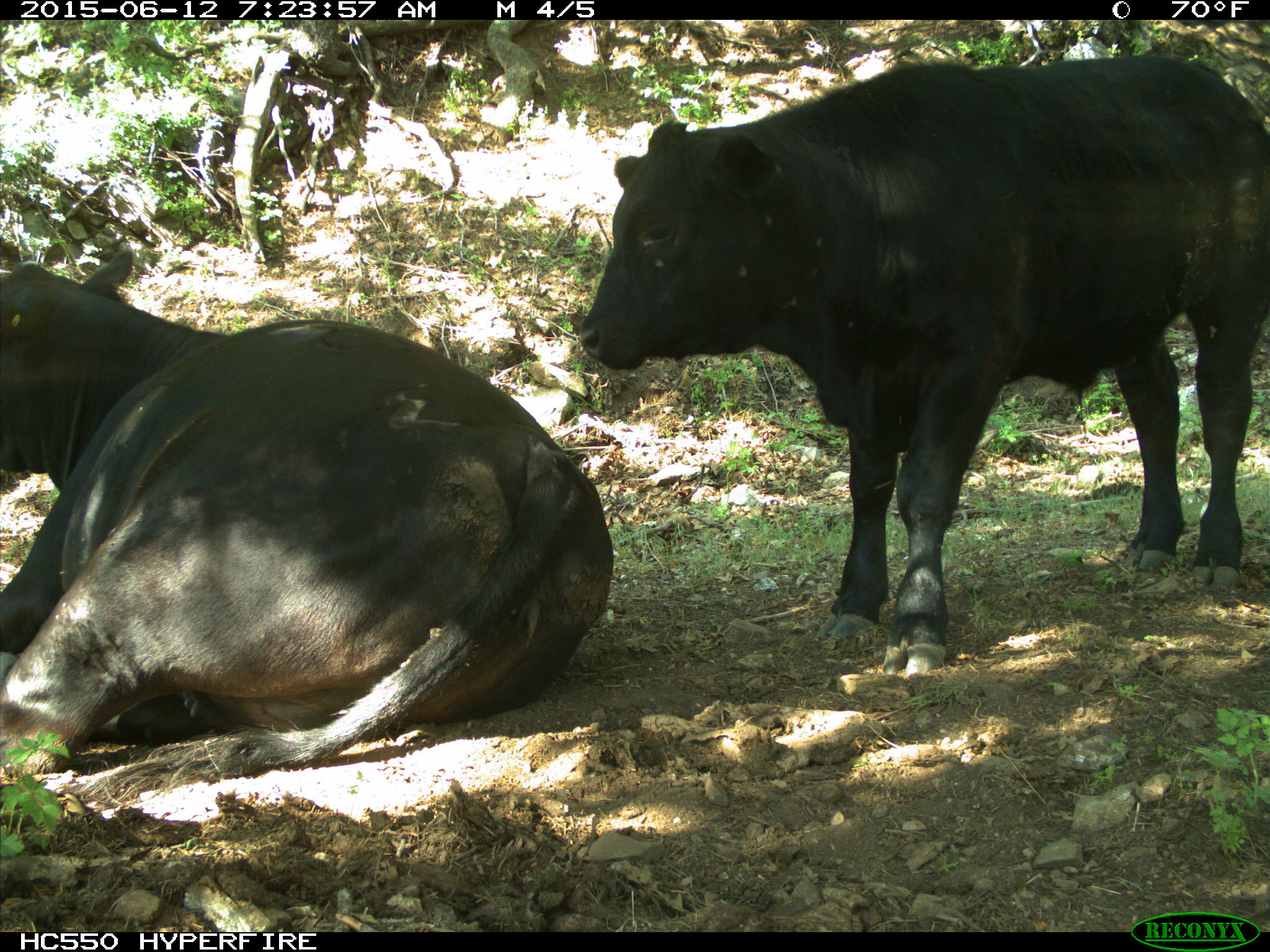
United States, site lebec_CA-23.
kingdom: Animalia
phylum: Chordata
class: Mammalia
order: Artiodactyla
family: Bovidae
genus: Bos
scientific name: Bos taurus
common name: domestic cow